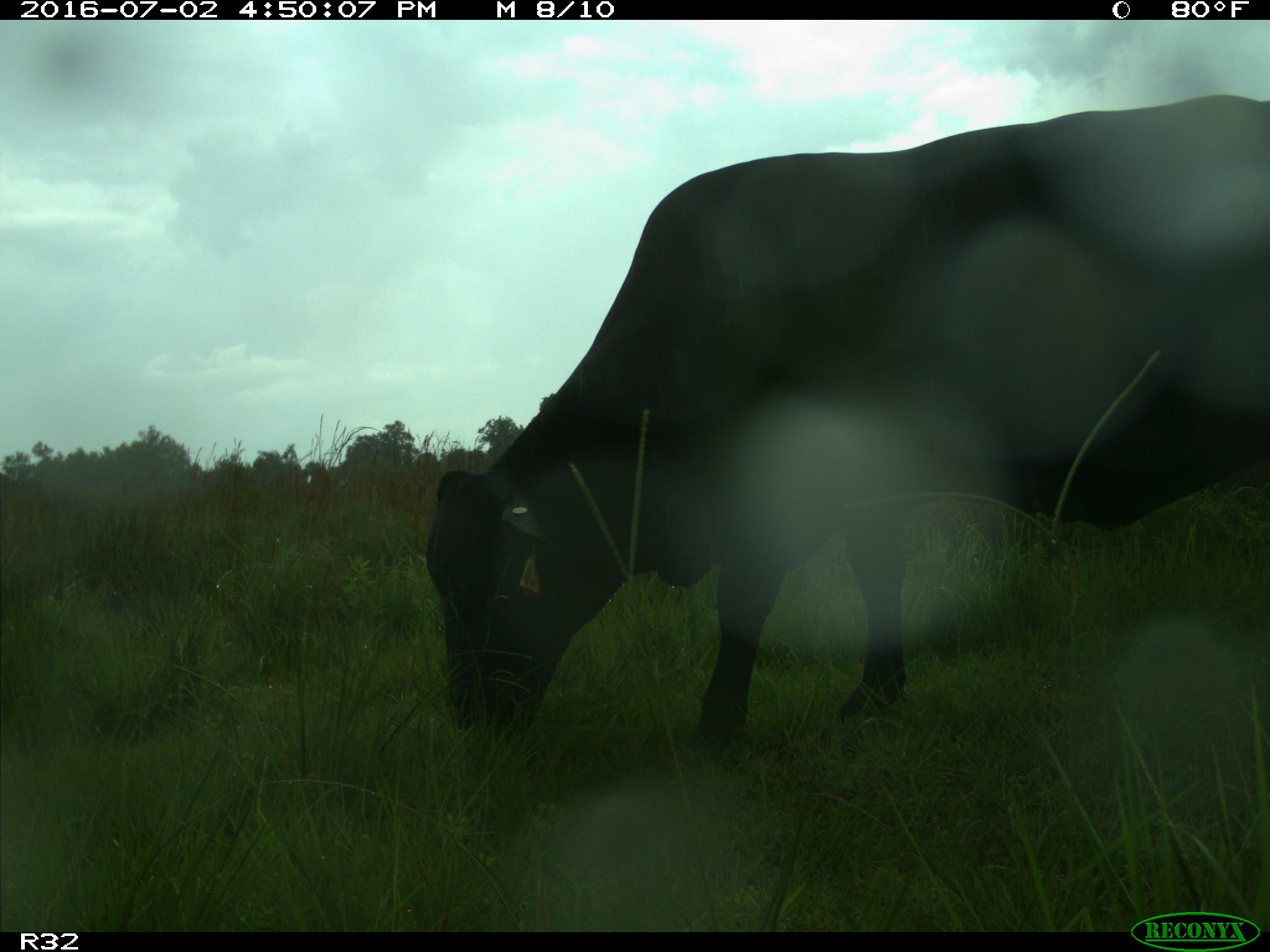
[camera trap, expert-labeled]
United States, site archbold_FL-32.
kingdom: Animalia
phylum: Chordata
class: Mammalia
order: Artiodactyla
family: Bovidae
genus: Bos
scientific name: Bos taurus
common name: domestic cow